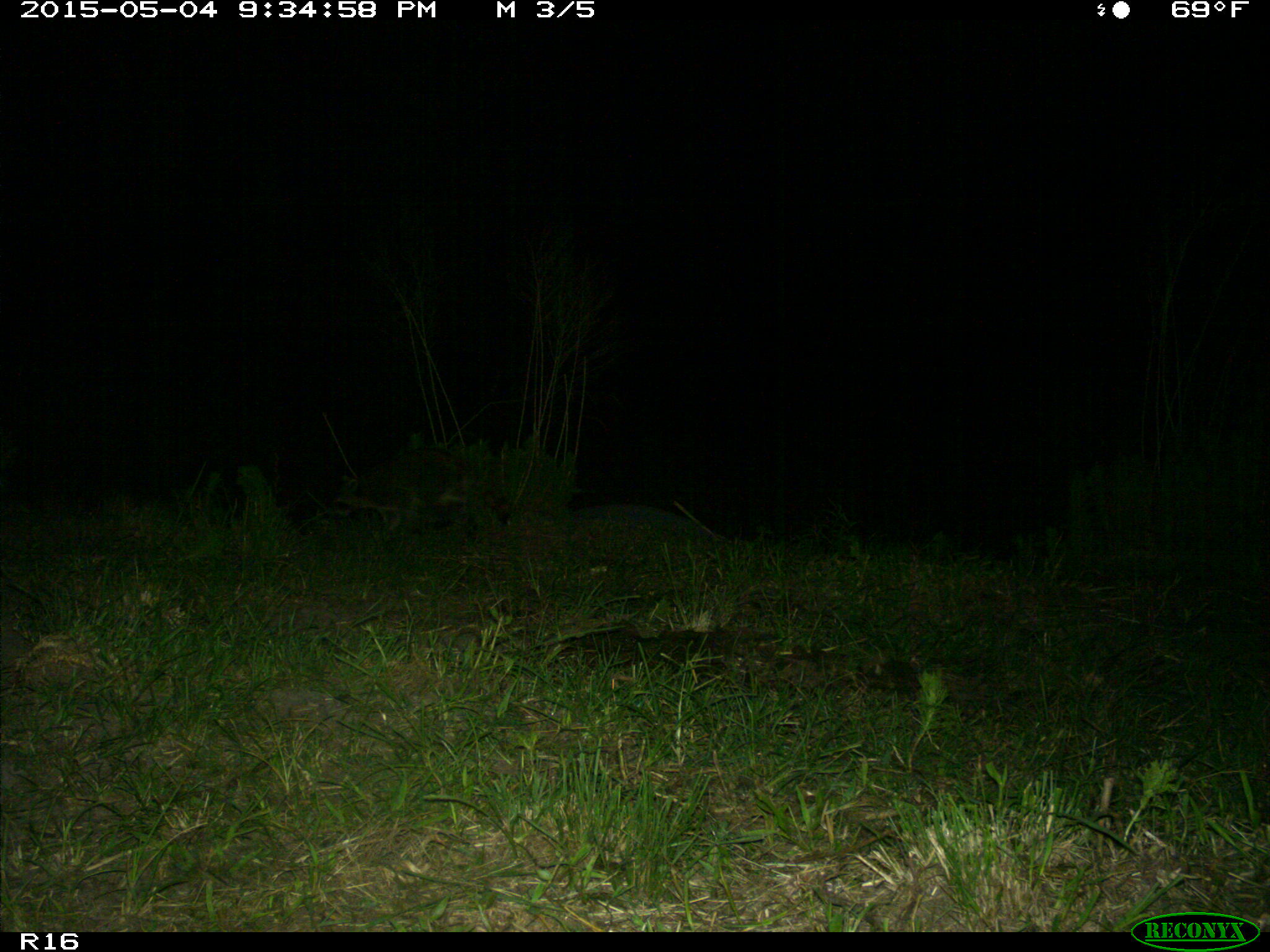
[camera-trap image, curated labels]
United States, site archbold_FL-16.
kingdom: Animalia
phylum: Chordata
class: Mammalia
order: Carnivora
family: Procyonidae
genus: Procyon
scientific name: Procyon lotor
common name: common raccoon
Procyon lotor (common raccoon).